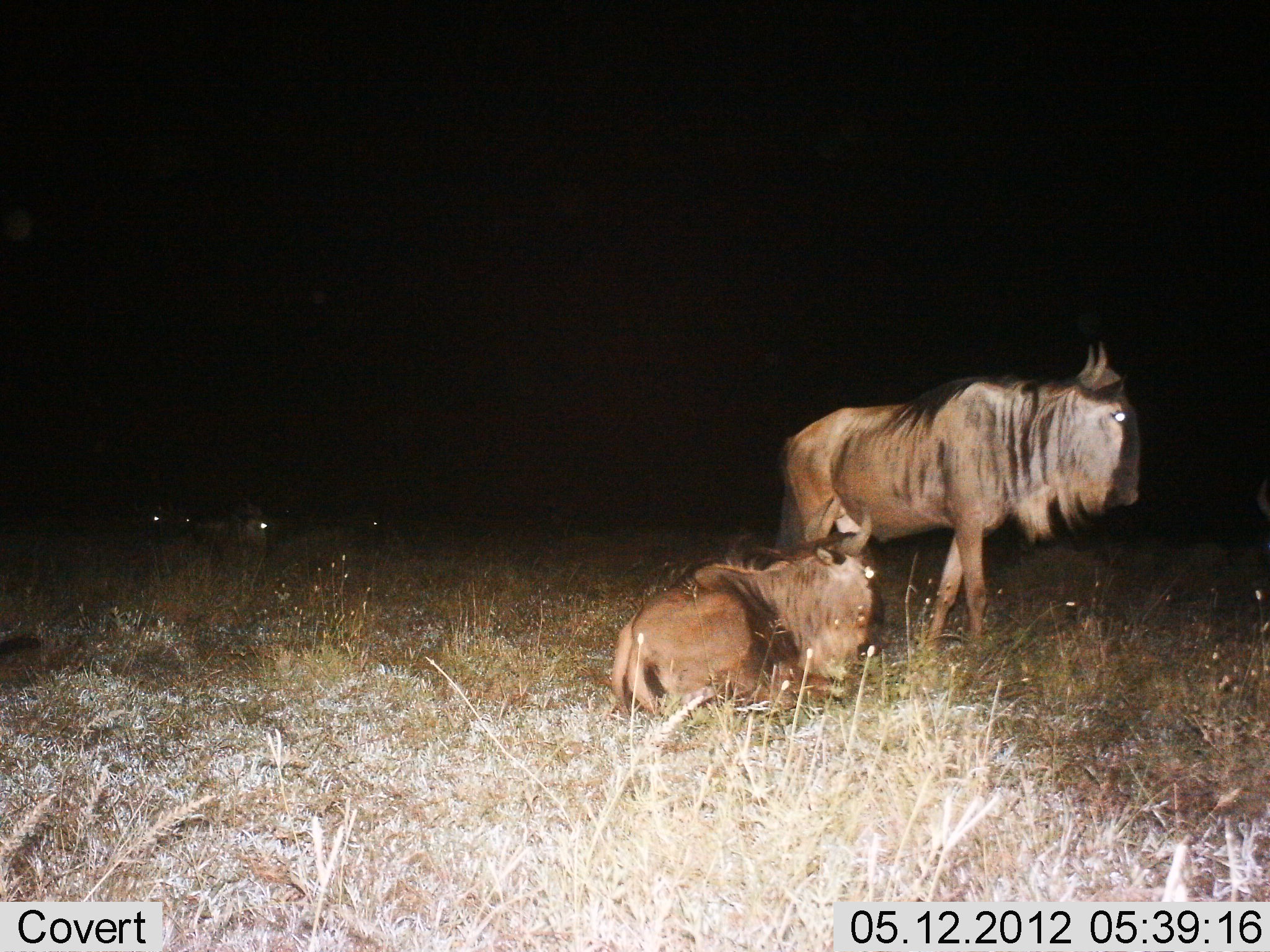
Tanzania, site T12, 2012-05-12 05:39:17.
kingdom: Animalia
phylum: Chordata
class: Mammalia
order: Artiodactyla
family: Bovidae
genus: Connochaetes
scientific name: Connochaetes taurinus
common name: blue wildebeest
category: wildebeest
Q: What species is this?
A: Wildebeest (blue wildebeest) (Connochaetes taurinus).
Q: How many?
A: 2.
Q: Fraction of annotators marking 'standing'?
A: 90%.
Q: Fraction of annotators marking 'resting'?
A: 100%.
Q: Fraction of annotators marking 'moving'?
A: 0%.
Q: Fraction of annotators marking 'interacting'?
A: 0%.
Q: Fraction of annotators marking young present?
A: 0%.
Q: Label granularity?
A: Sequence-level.